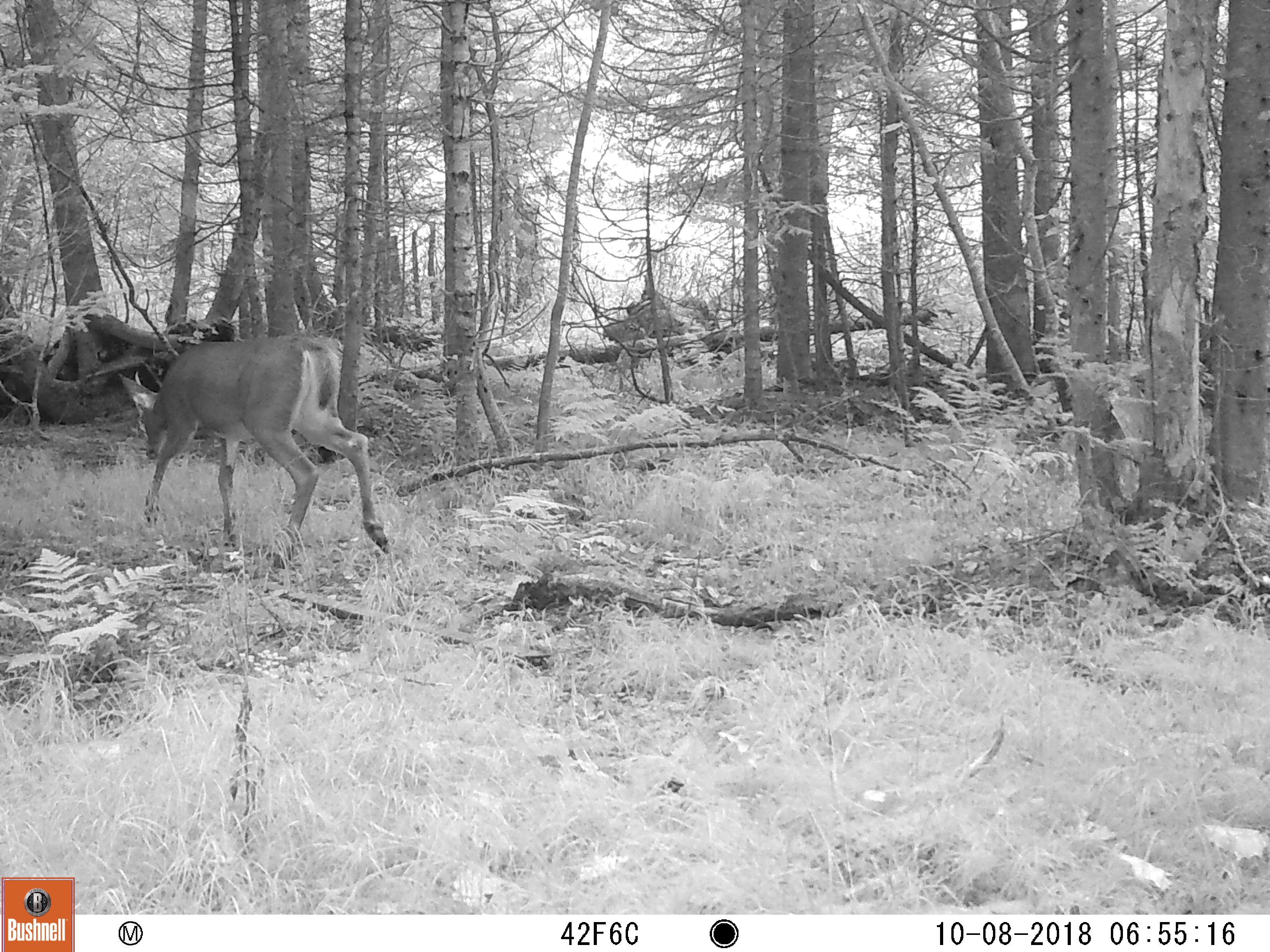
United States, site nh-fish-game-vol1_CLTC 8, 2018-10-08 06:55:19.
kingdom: Animalia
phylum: Chordata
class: Mammalia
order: Artiodactyla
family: Cervidae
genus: Odocoileus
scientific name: Odocoileus virginianus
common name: white-tailed deer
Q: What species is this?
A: White-tailed deer (Odocoileus virginianus).